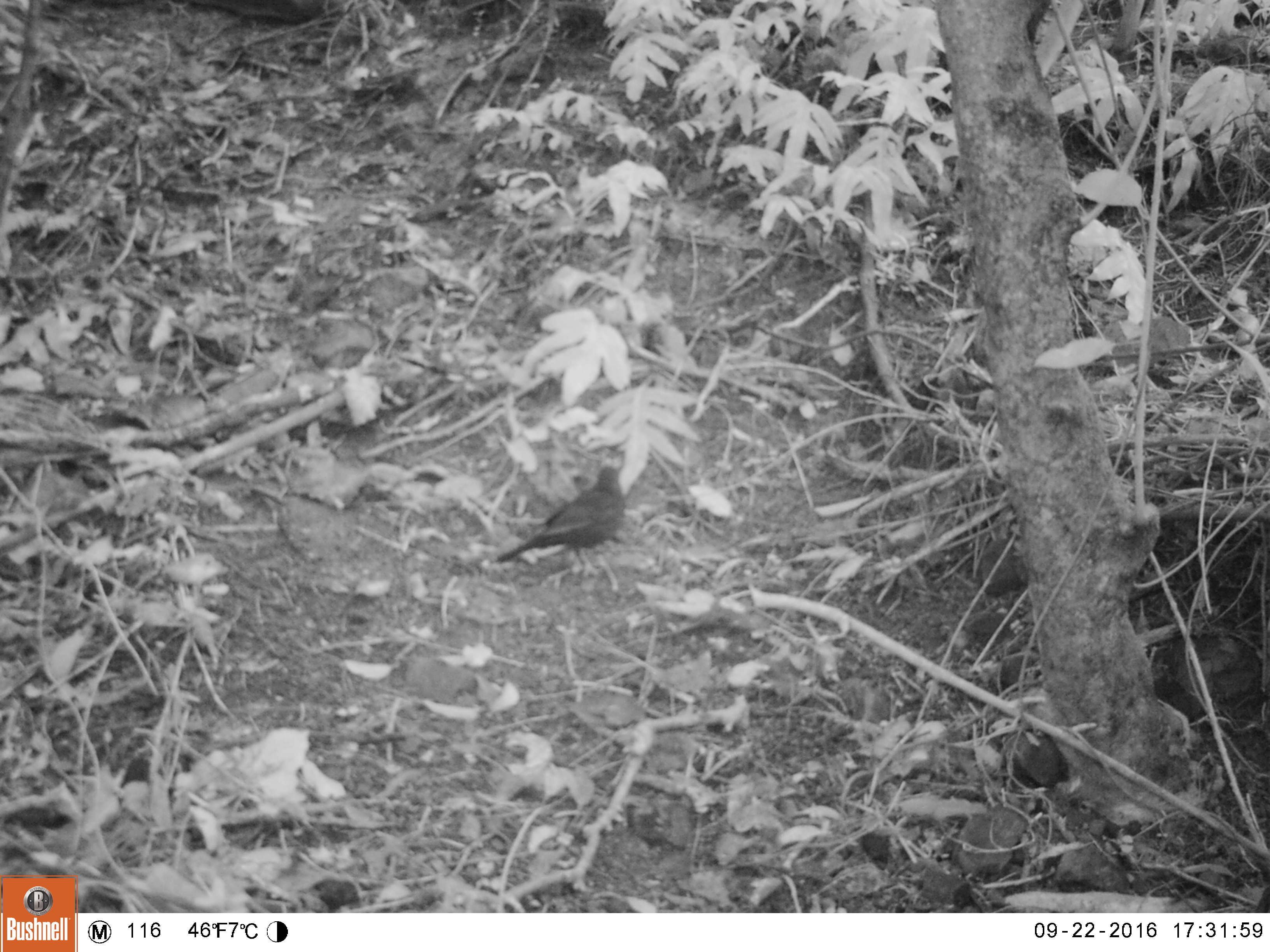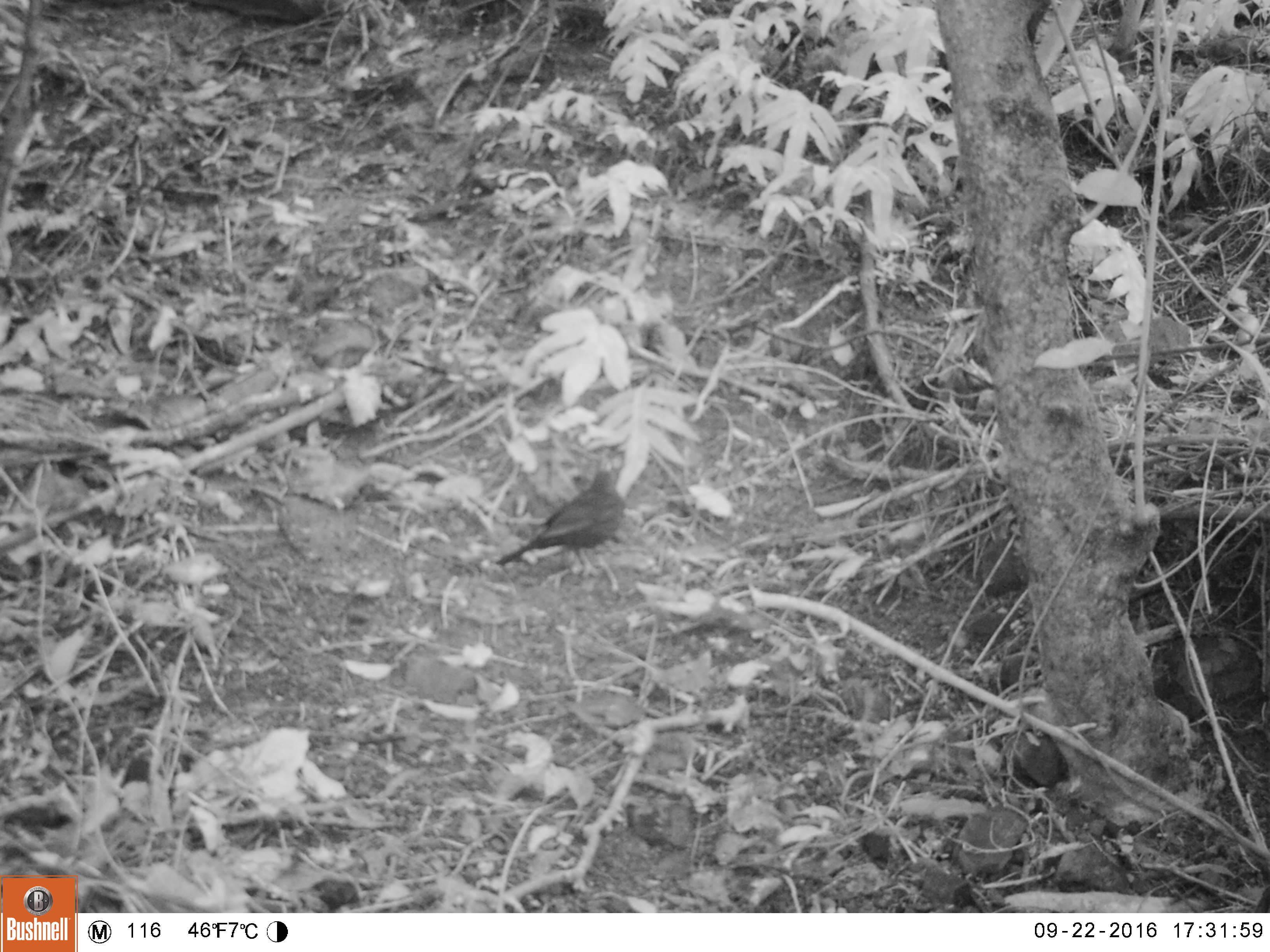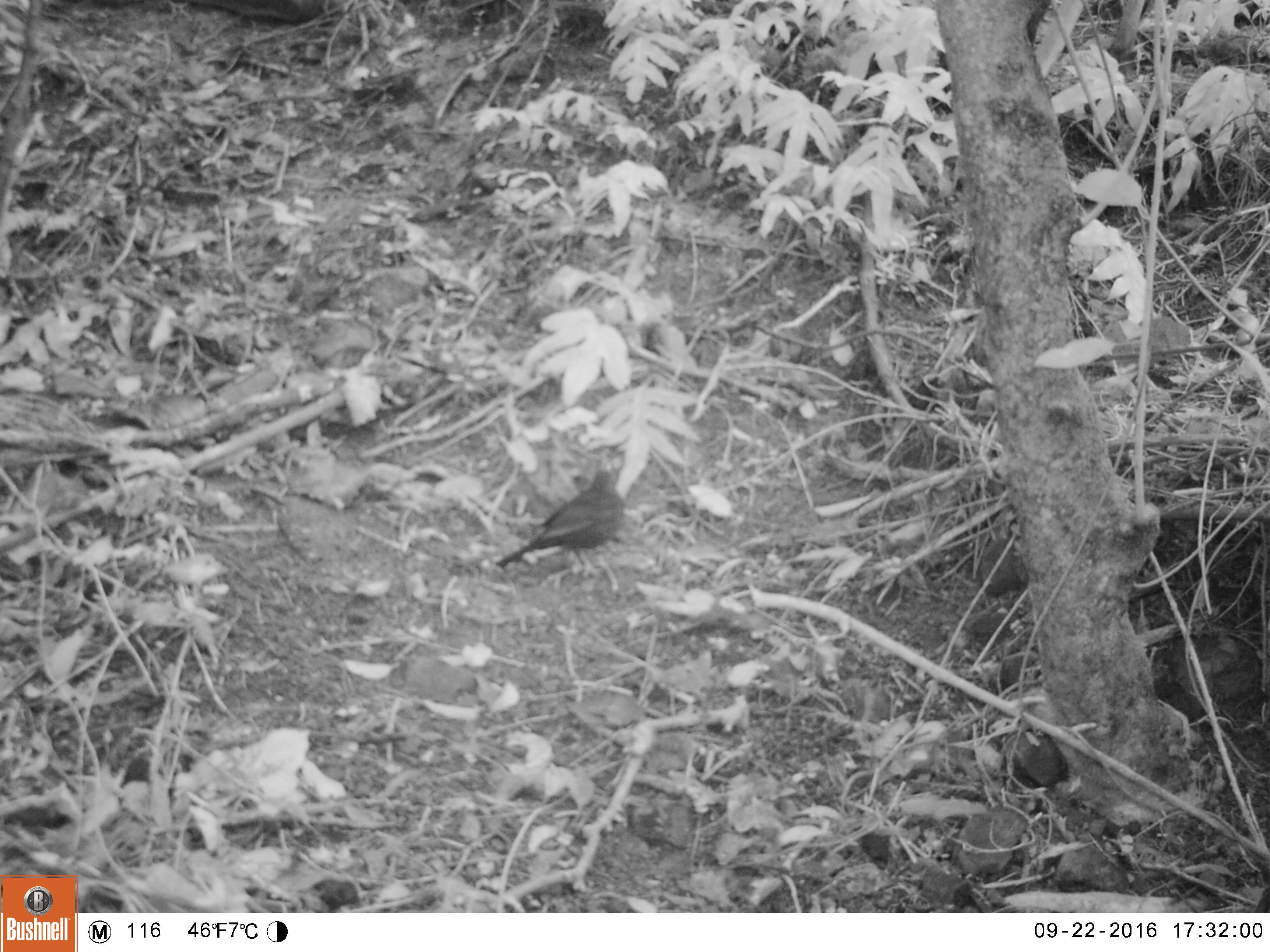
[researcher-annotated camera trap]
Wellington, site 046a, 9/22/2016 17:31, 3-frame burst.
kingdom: Animalia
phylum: Chordata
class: Aves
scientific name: Aves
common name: bird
Bird (Aves).